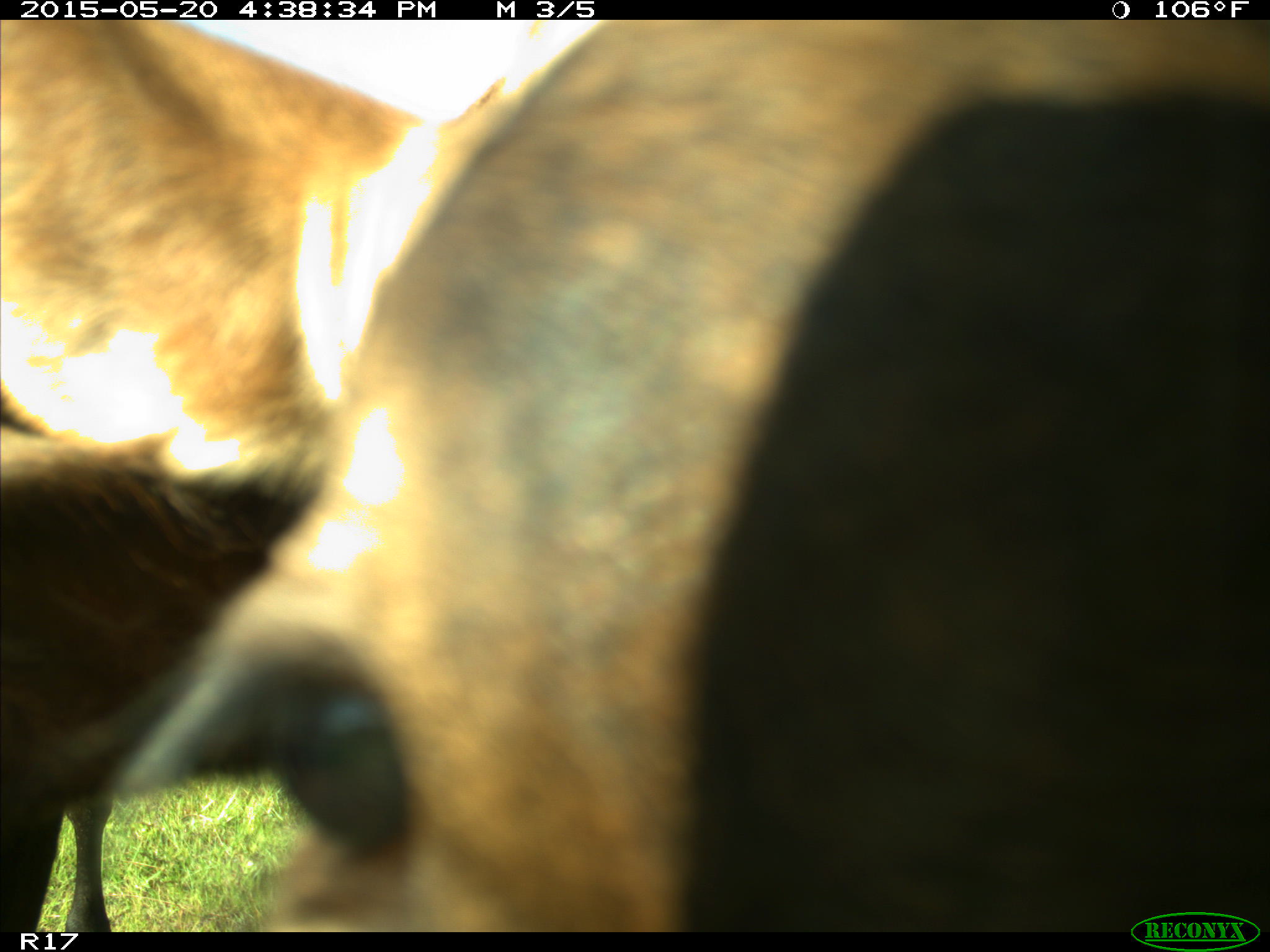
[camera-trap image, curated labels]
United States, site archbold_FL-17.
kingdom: Animalia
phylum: Chordata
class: Mammalia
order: Artiodactyla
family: Bovidae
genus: Bos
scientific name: Bos taurus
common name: domestic cow